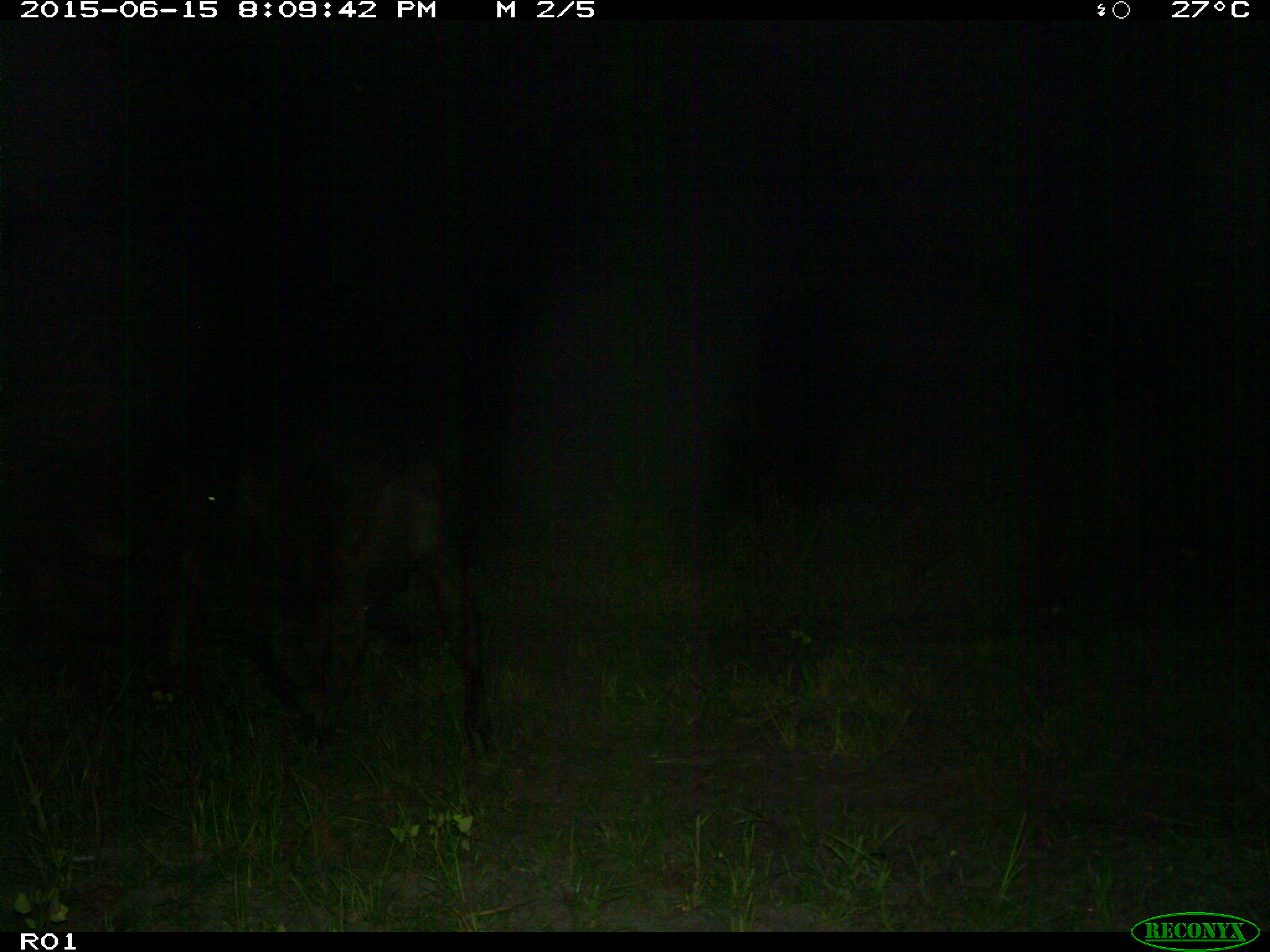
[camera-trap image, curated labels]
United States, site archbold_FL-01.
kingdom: Animalia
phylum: Chordata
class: Mammalia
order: Artiodactyla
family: Bovidae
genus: Bos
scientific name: Bos taurus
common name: domestic cow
Bos taurus (domestic cow).